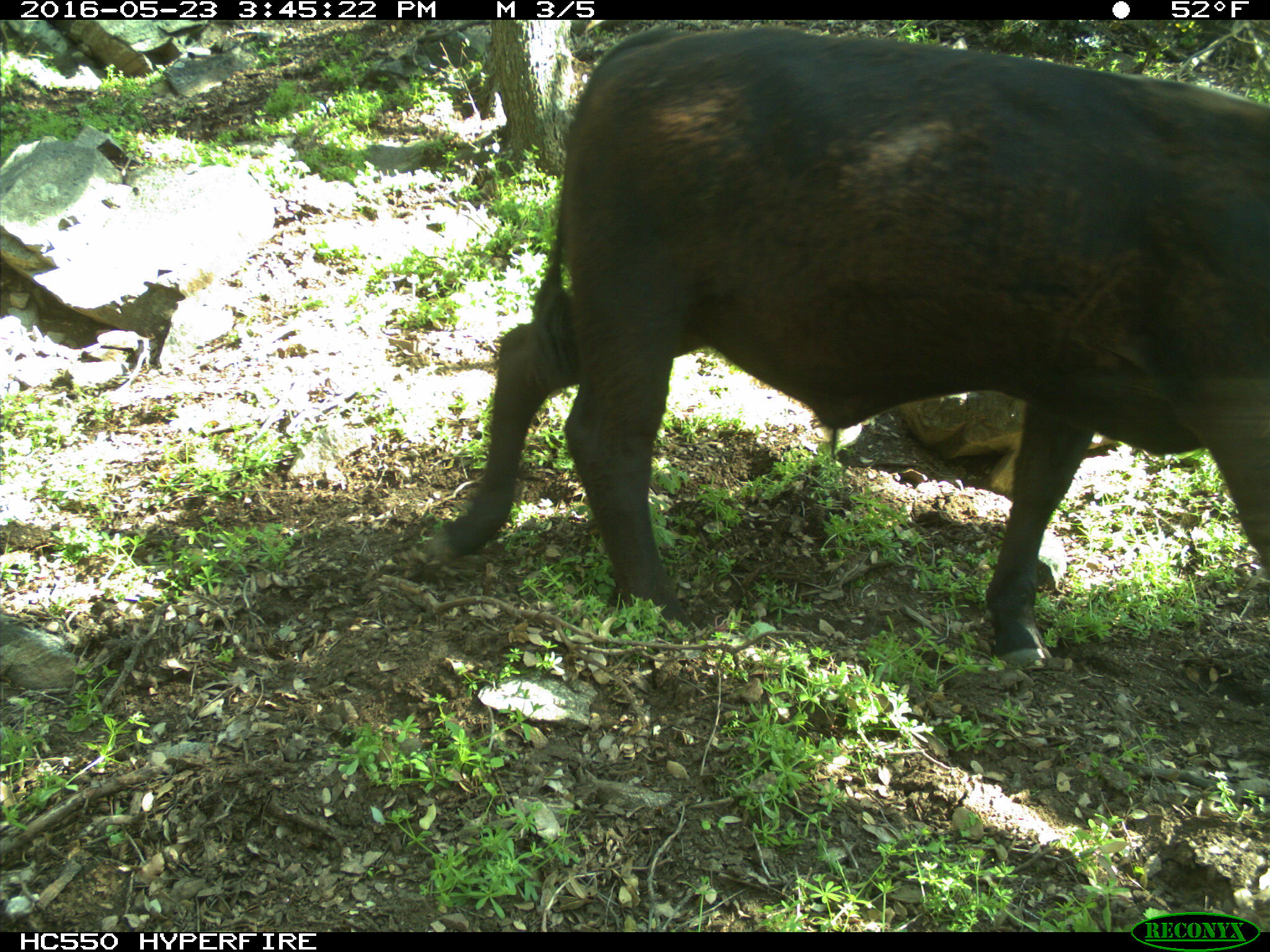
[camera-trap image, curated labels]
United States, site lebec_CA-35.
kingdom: Animalia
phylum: Chordata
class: Mammalia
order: Artiodactyla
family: Bovidae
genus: Bos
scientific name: Bos taurus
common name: domestic cow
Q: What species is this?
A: Bos taurus (domestic cow).